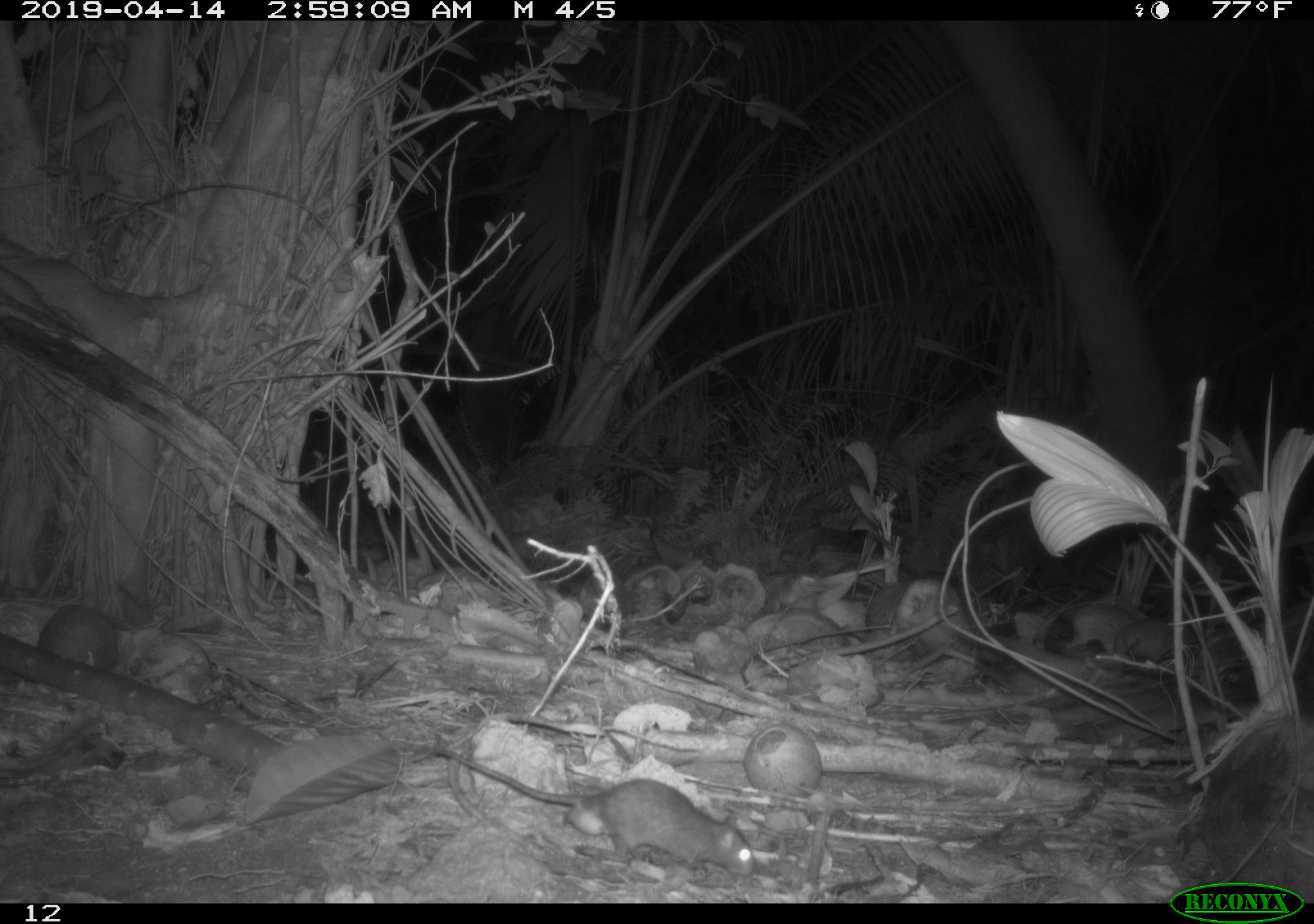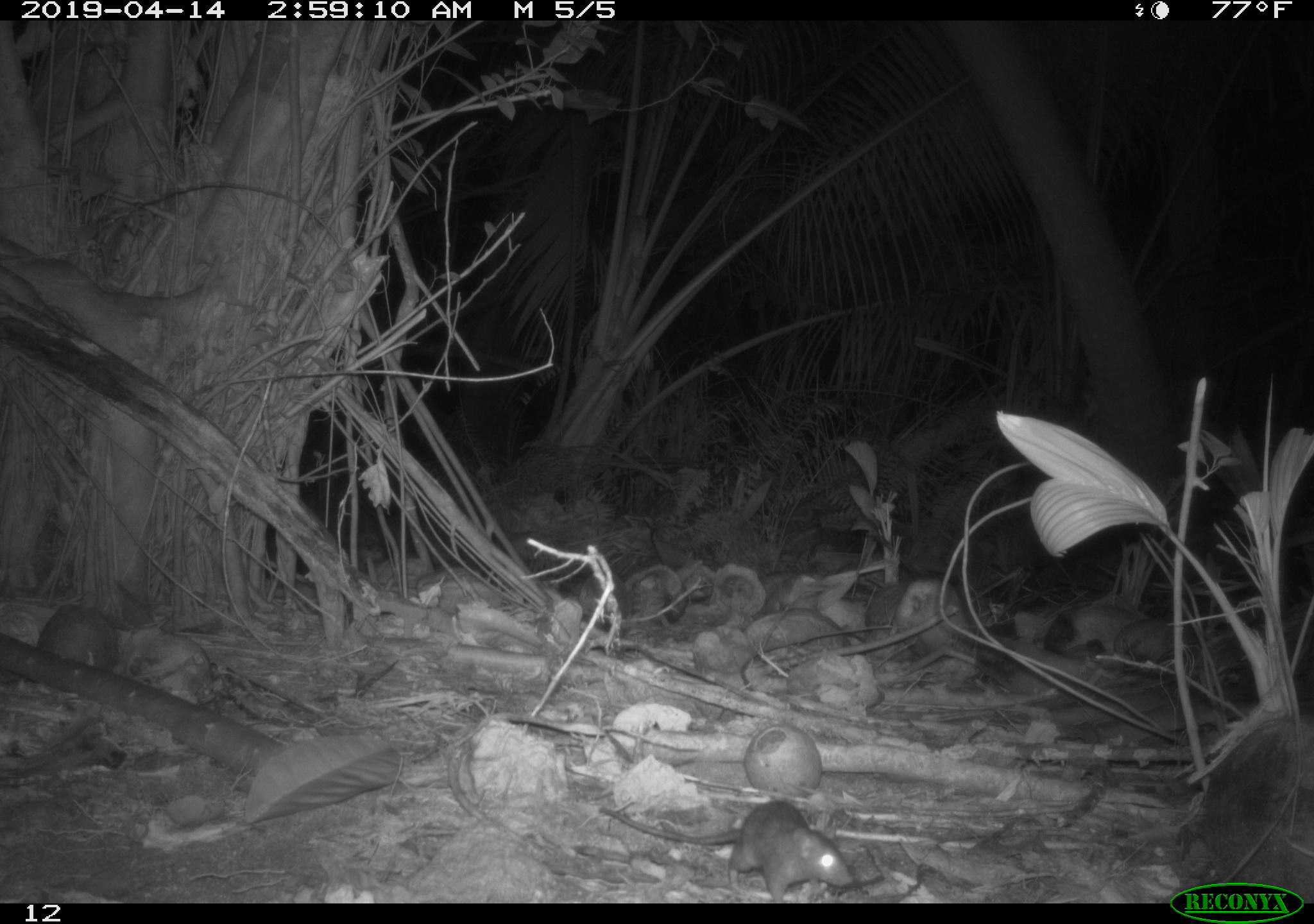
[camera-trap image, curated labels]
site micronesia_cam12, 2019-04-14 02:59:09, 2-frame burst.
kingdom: Animalia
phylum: Chordata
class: Mammalia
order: Rodentia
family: Muridae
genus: Rattus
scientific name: Rattus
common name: rat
Rat (Rattus).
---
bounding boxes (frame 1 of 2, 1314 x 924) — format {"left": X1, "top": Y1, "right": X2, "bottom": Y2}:
rat: {"left": 432, "top": 742, "right": 755, "bottom": 885}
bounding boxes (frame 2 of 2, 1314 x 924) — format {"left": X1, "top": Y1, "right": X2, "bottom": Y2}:
rat: {"left": 593, "top": 794, "right": 853, "bottom": 903}